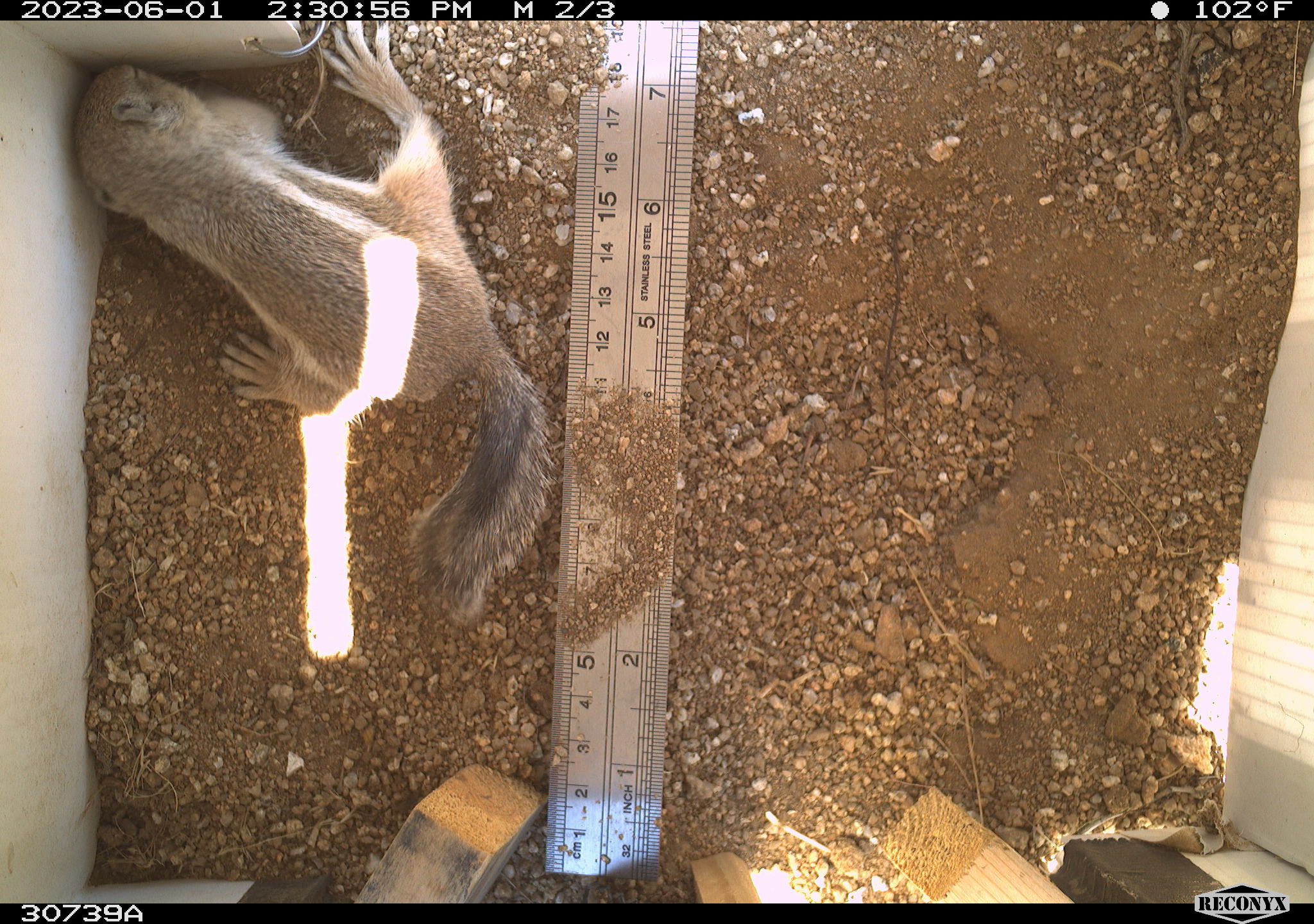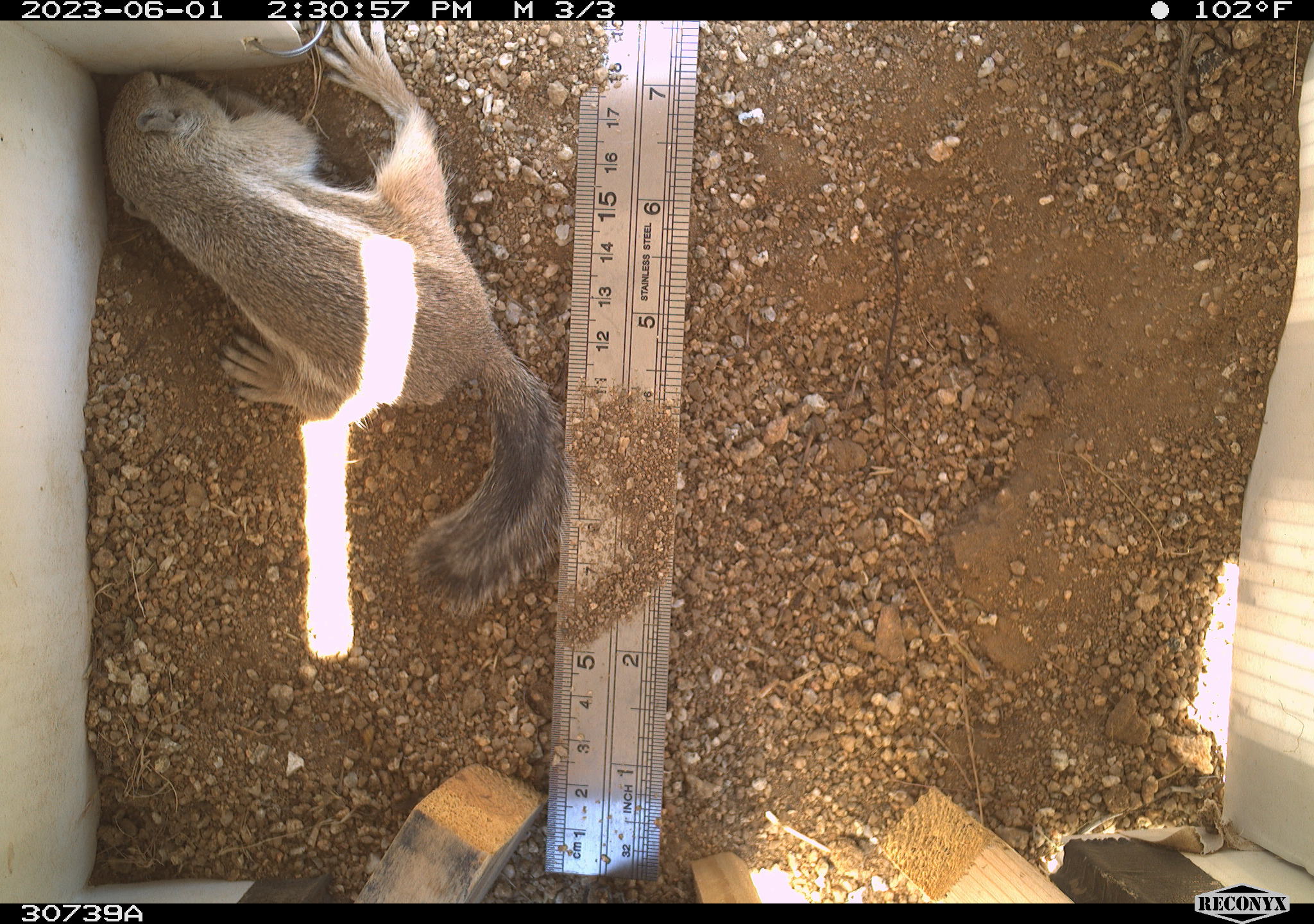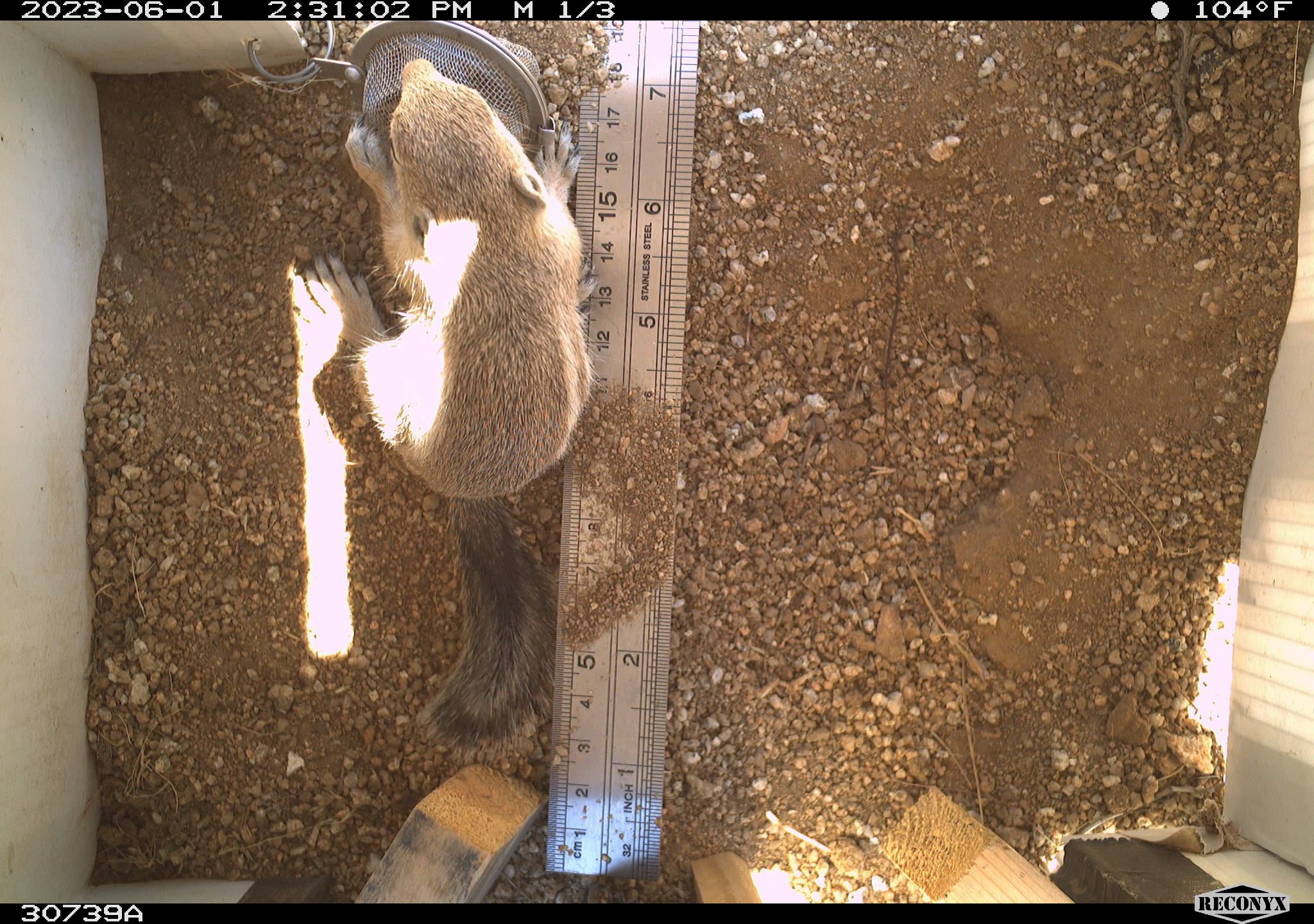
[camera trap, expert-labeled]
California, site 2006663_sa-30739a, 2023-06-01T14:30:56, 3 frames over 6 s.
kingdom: Animalia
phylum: Chordata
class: Mammalia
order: Rodentia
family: Sciuridae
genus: Ammospermophilus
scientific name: Ammospermophilus leucurus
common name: white-tailed antelope squirrel